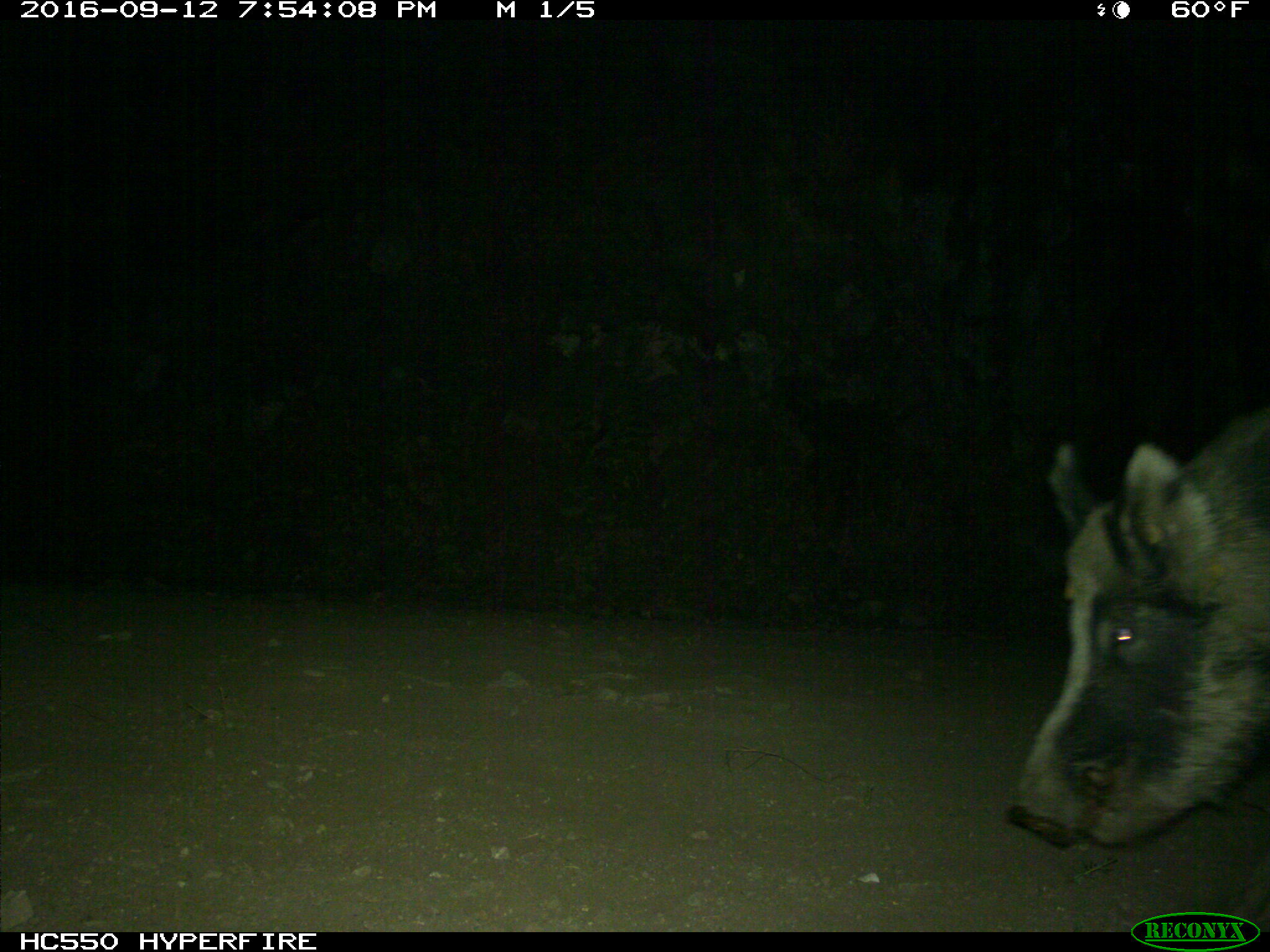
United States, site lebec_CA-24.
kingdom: Animalia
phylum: Chordata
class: Mammalia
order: Artiodactyla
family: Suidae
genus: Sus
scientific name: Sus scrofa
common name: wild boar